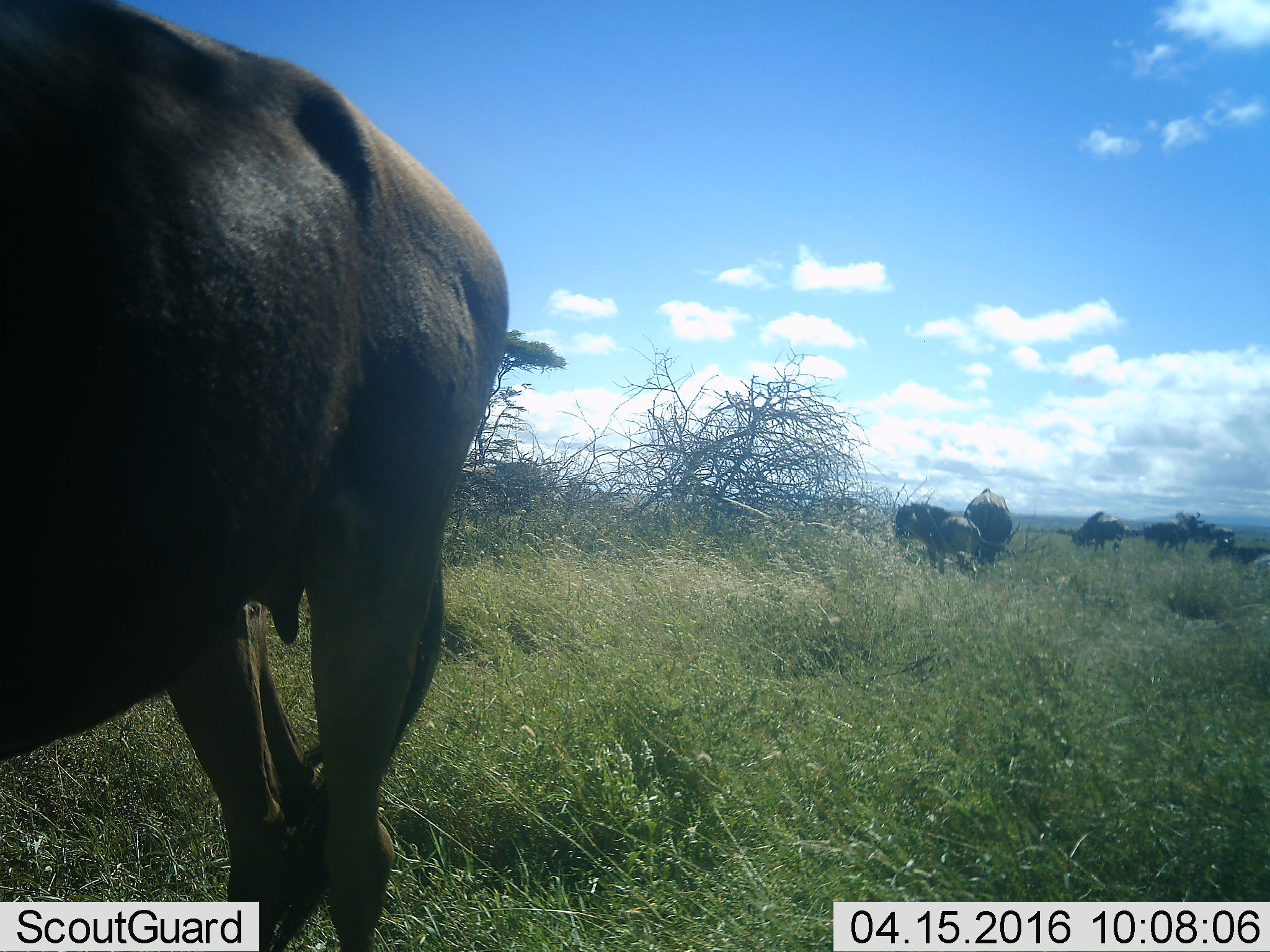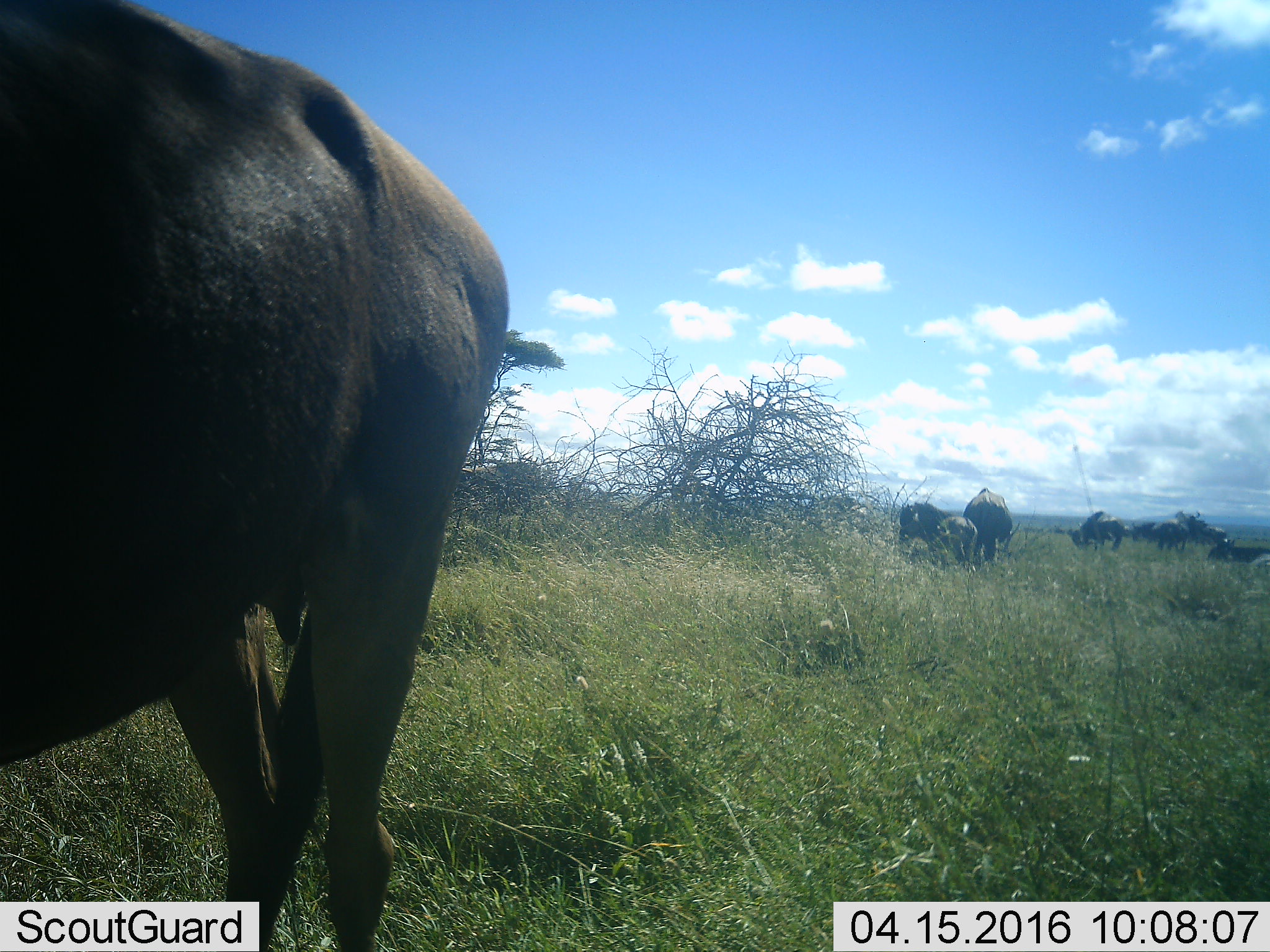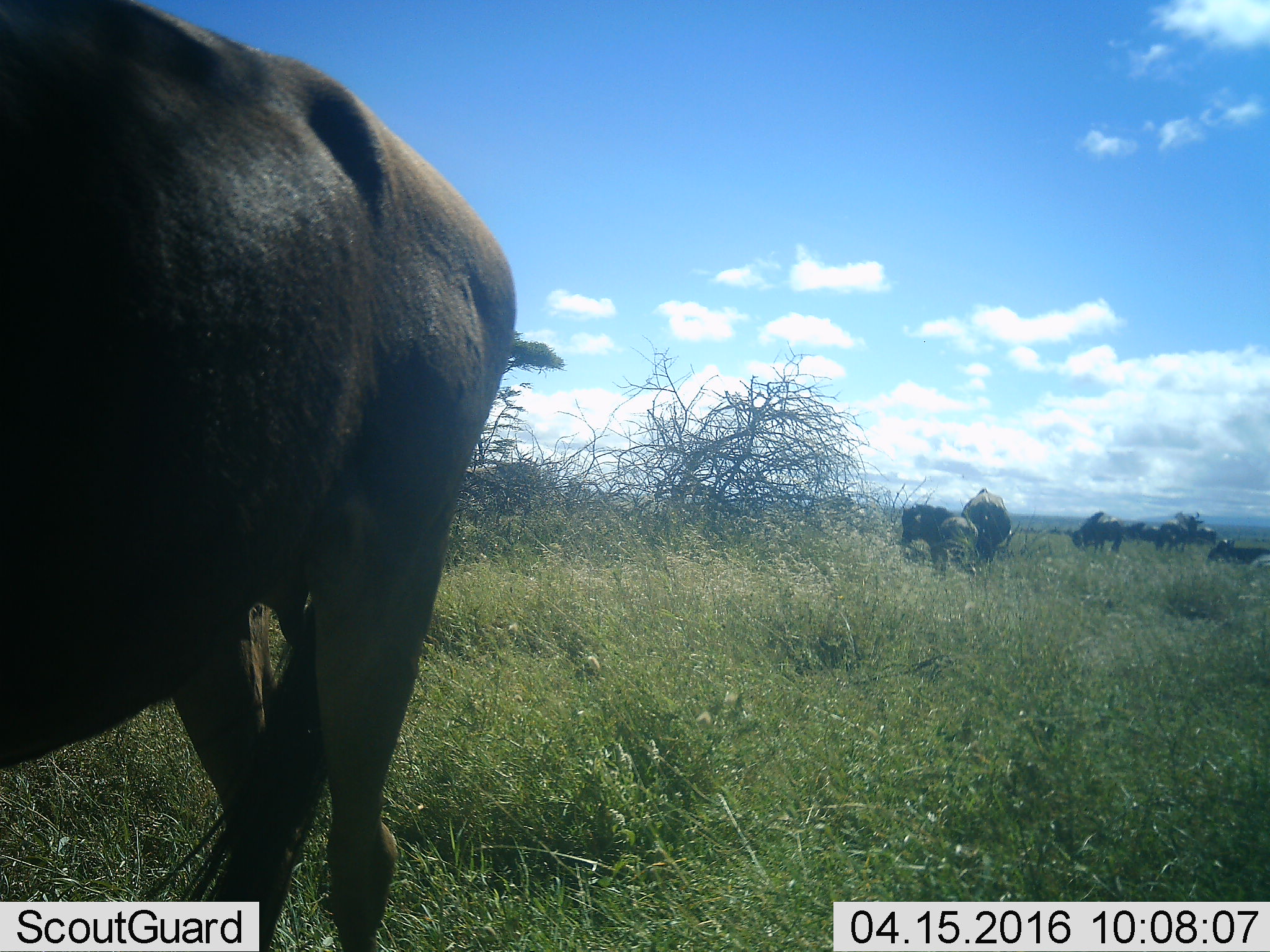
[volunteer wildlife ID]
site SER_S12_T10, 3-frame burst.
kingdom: Animalia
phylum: Chordata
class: Mammalia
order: Artiodactyla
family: Bovidae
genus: Connochaetes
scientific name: Connochaetes taurinus taurinus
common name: blue wildebeest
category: wildebeestblue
Wildebeestblue (blue wildebeest) (Connochaetes taurinus taurinus), count 11-50. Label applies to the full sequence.